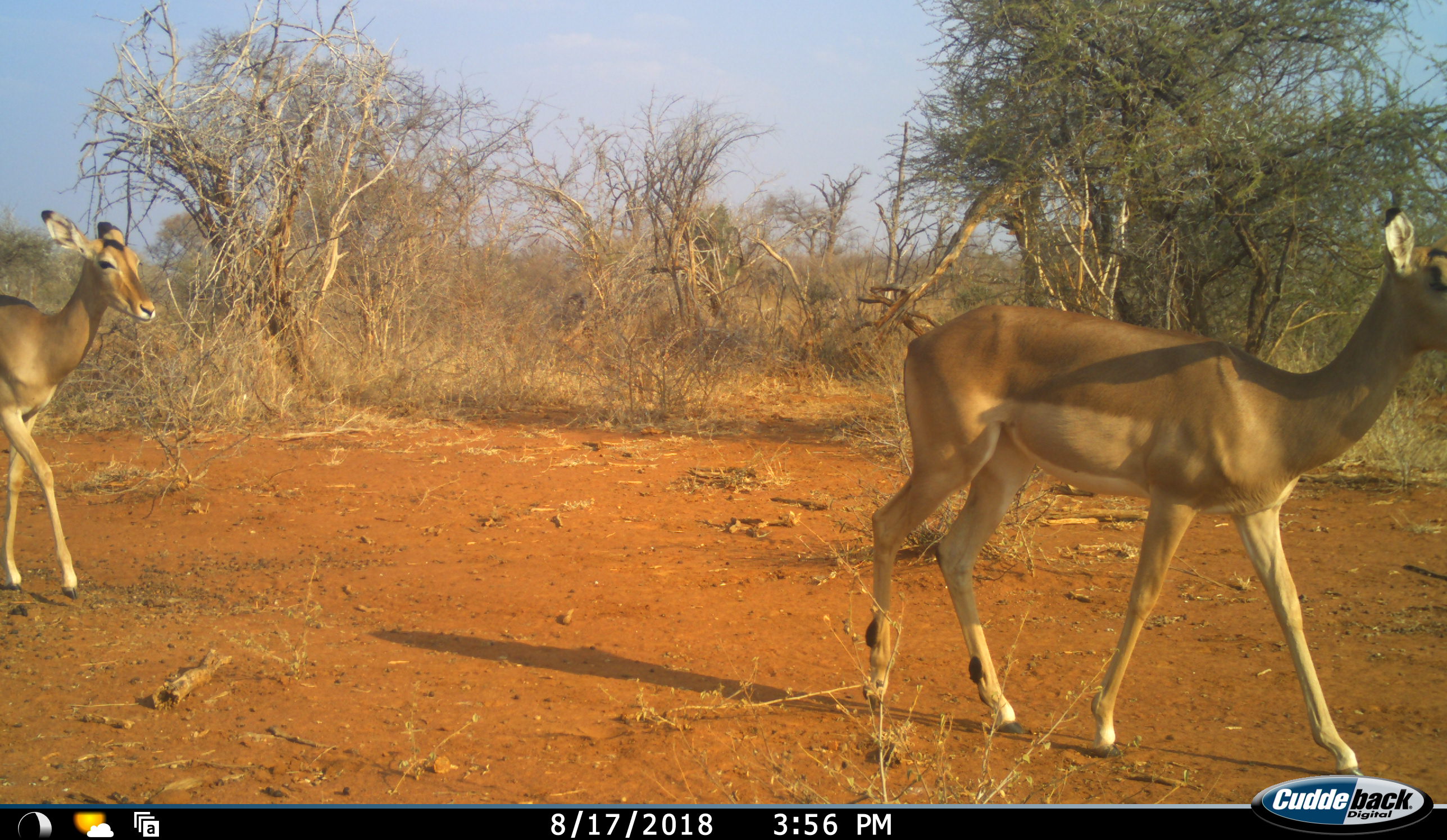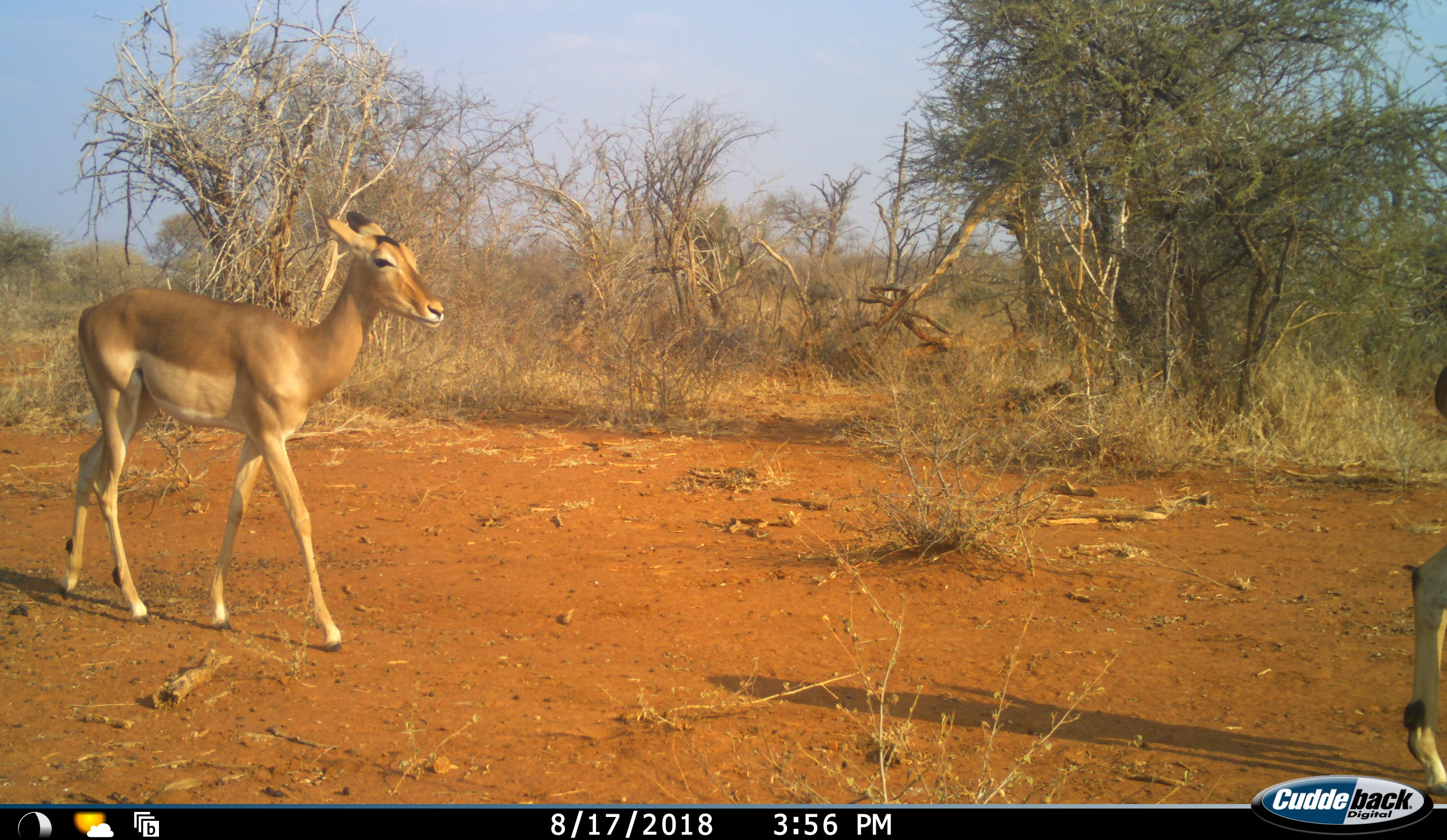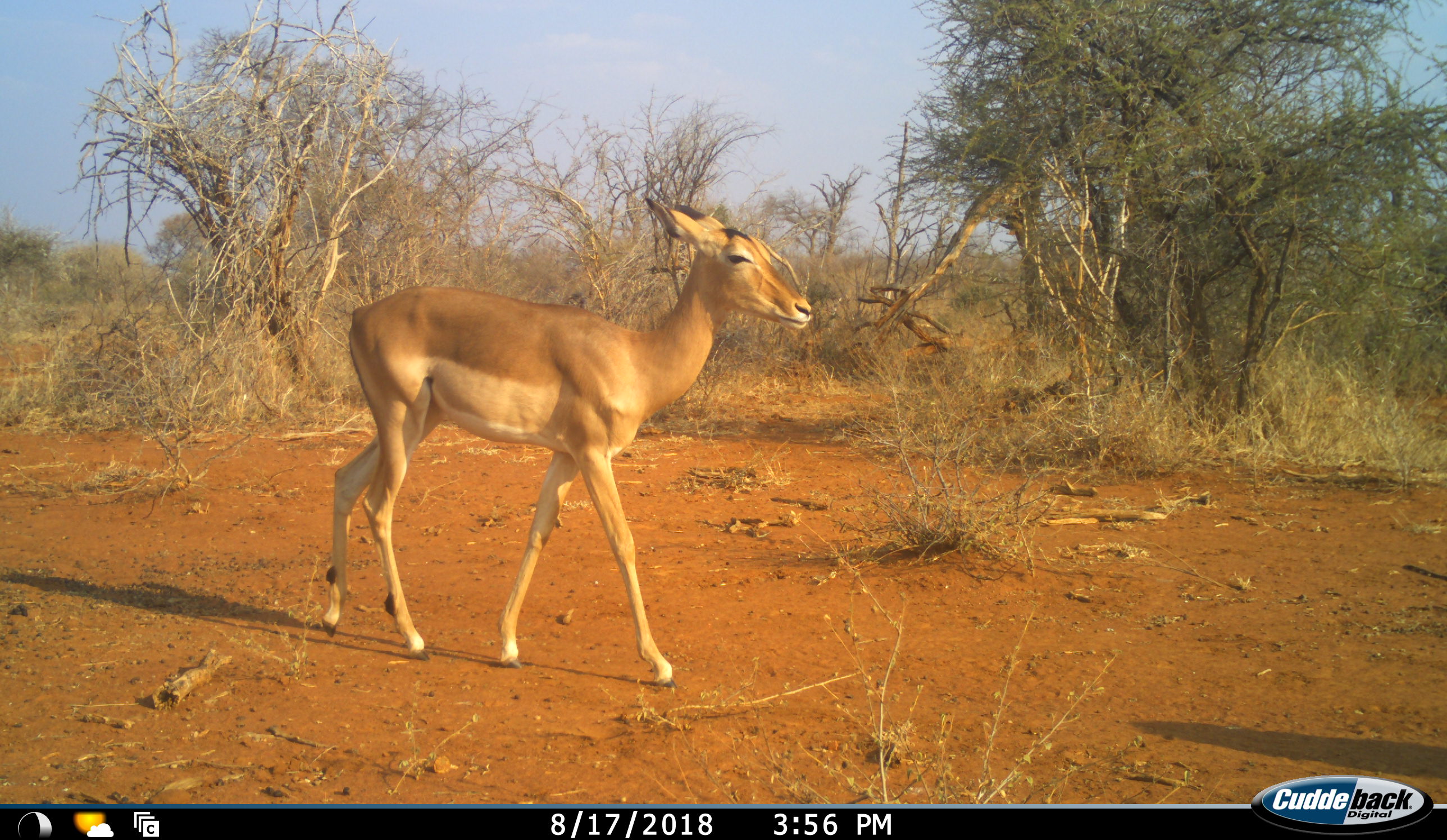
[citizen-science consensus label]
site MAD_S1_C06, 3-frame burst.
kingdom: Animalia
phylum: Chordata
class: Mammalia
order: Artiodactyla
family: Bovidae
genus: Aepyceros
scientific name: Aepyceros melampus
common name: impala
Impala (Aepyceros melampus), count 2. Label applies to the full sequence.